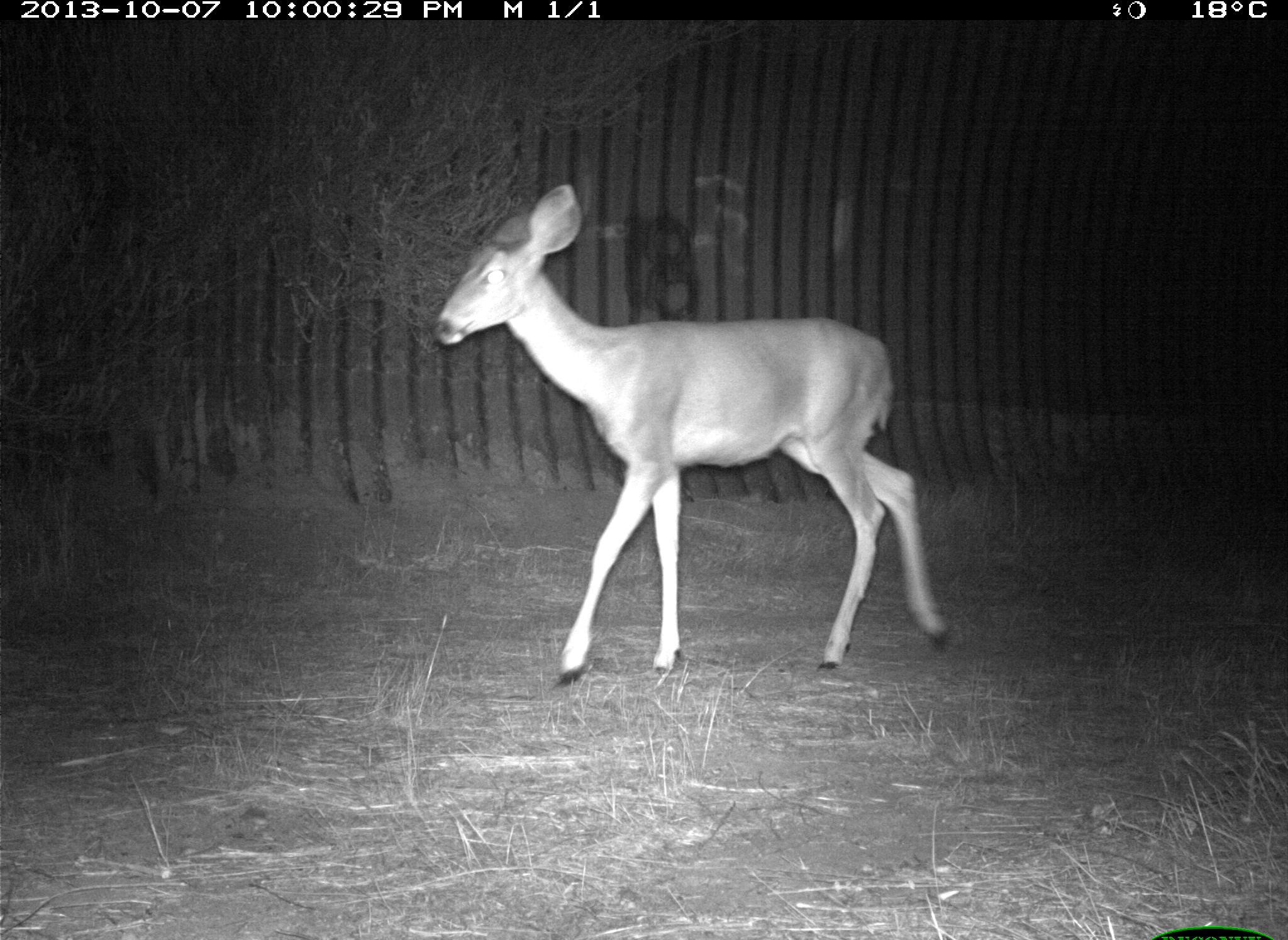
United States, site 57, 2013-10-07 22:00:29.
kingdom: Animalia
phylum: Chordata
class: Mammalia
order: Artiodactyla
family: Cervidae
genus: Odocoileus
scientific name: Odocoileus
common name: deer